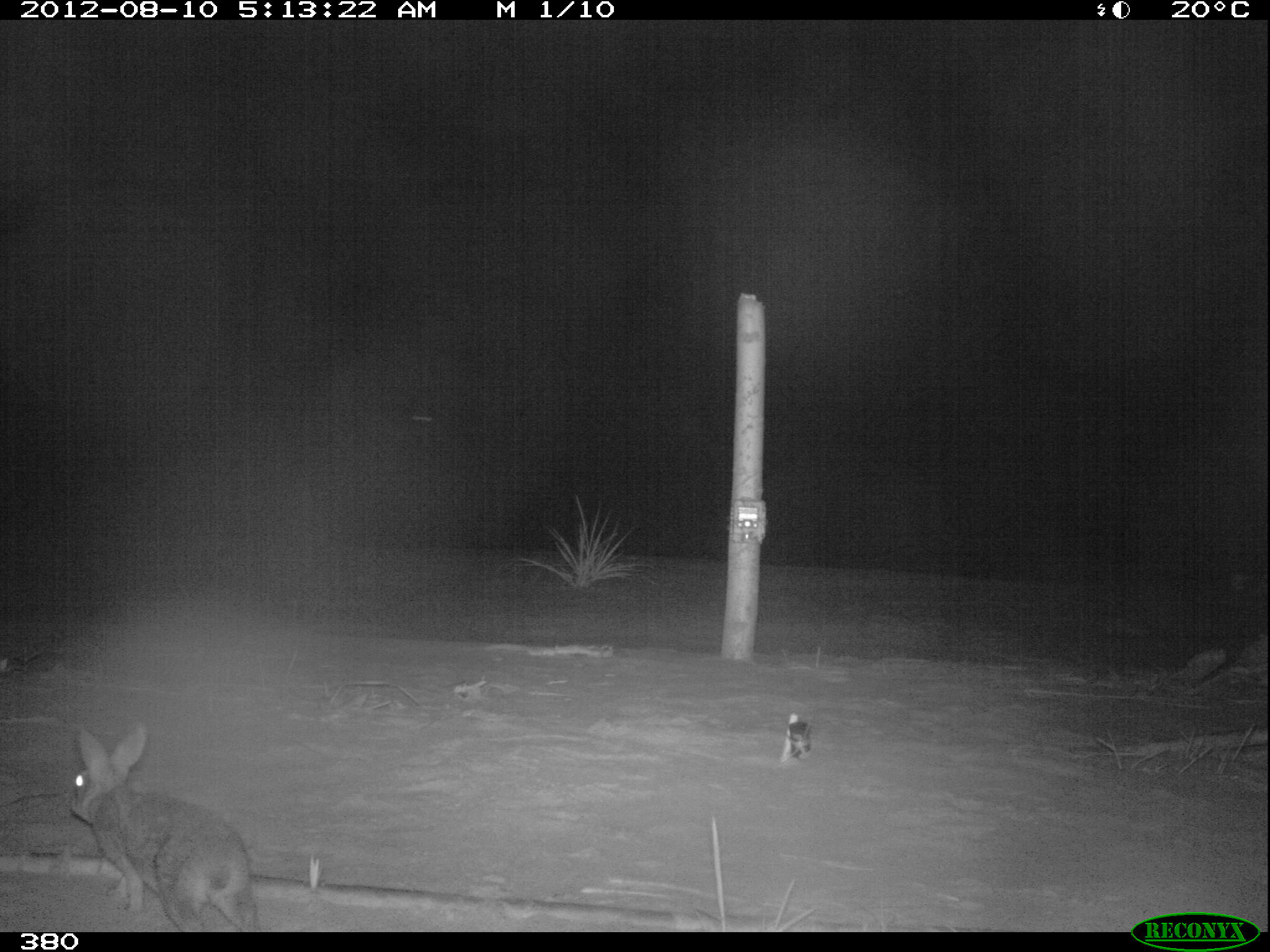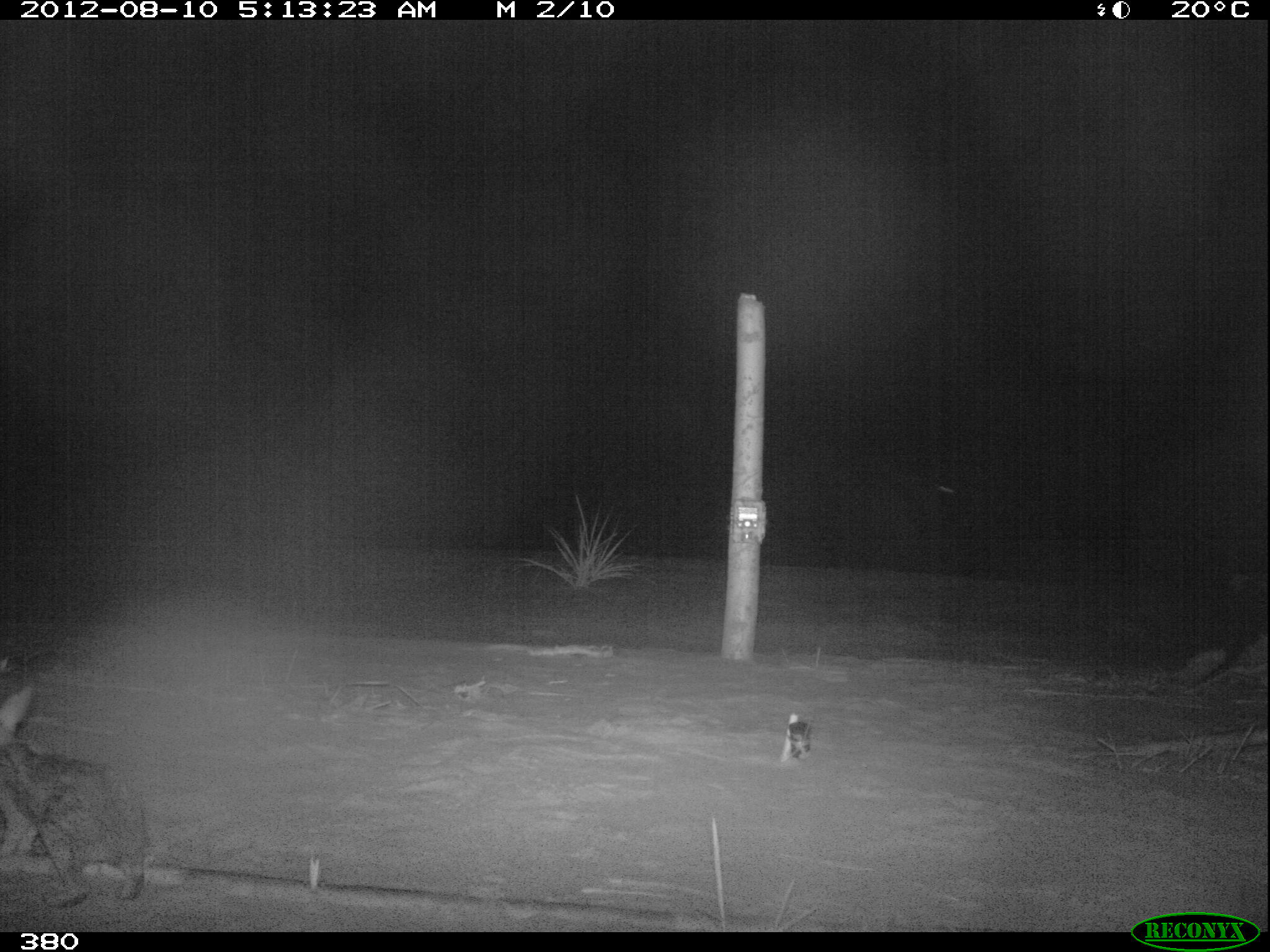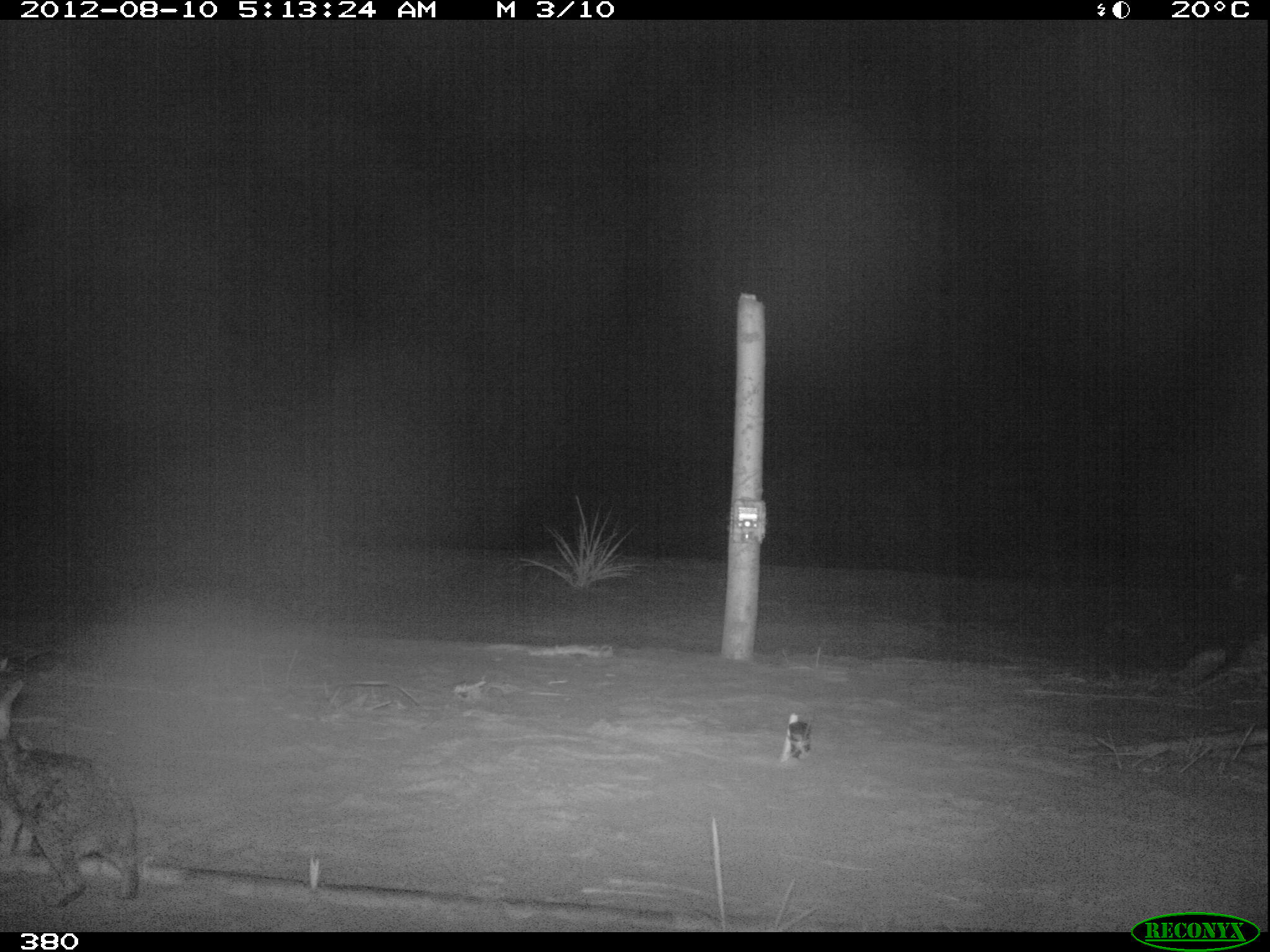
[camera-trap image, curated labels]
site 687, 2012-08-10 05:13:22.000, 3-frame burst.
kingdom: Animalia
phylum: Chordata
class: Mammalia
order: Lagomorpha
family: Leporidae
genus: Sylvilagus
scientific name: Sylvilagus brasiliensis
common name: tapeti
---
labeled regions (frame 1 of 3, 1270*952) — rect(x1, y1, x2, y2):
sylvilagus brasiliensis: rect(65, 727, 260, 932)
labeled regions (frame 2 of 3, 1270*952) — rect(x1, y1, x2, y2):
sylvilagus brasiliensis: rect(0, 683, 142, 906)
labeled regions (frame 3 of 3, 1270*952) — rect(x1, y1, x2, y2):
sylvilagus brasiliensis: rect(0, 674, 142, 909)